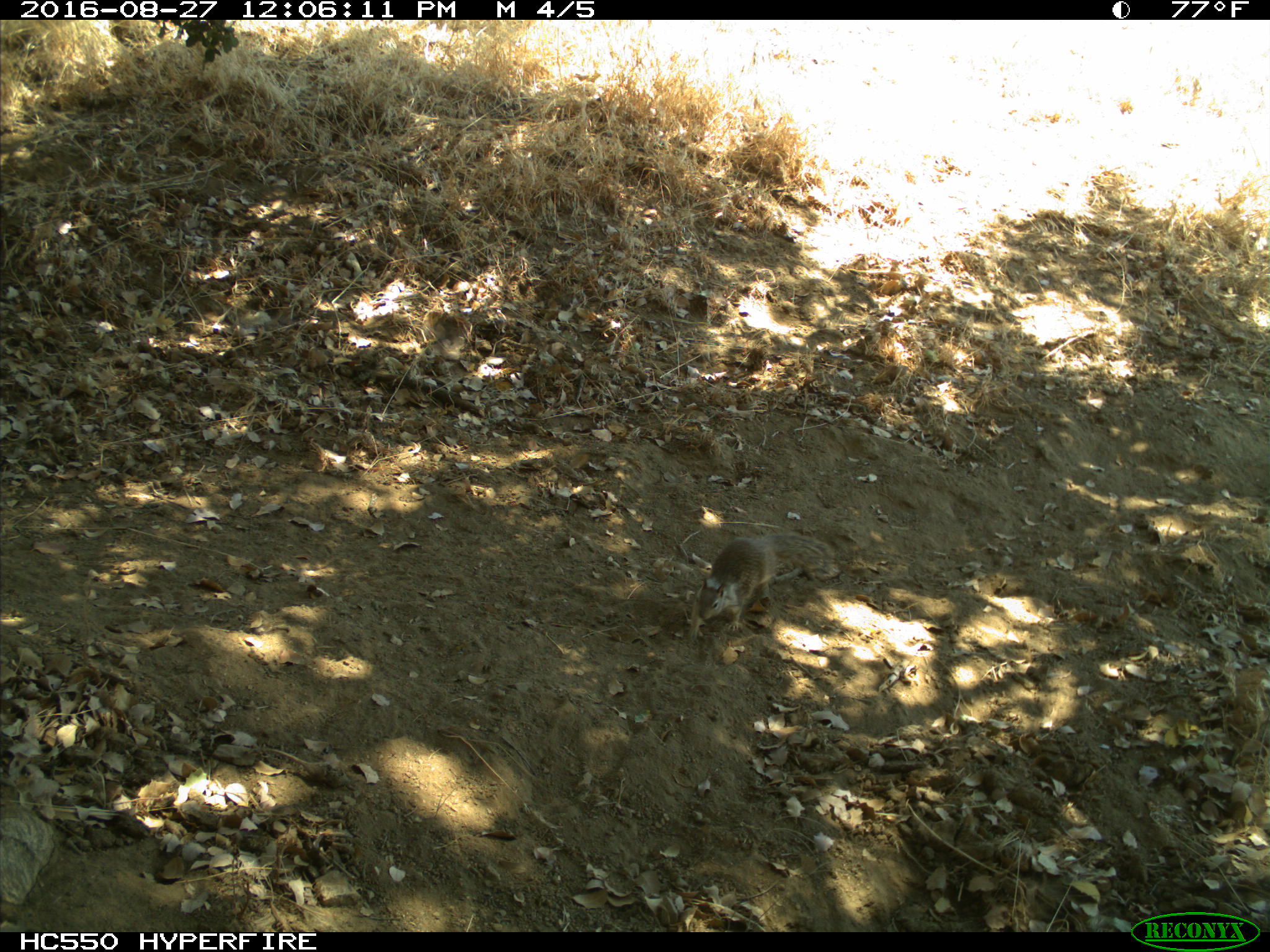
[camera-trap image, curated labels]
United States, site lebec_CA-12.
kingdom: Animalia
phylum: Chordata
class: Mammalia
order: Rodentia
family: Sciuridae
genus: Otospermophilus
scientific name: Otospermophilus beecheyi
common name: california ground squirrel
Otospermophilus beecheyi (california ground squirrel).